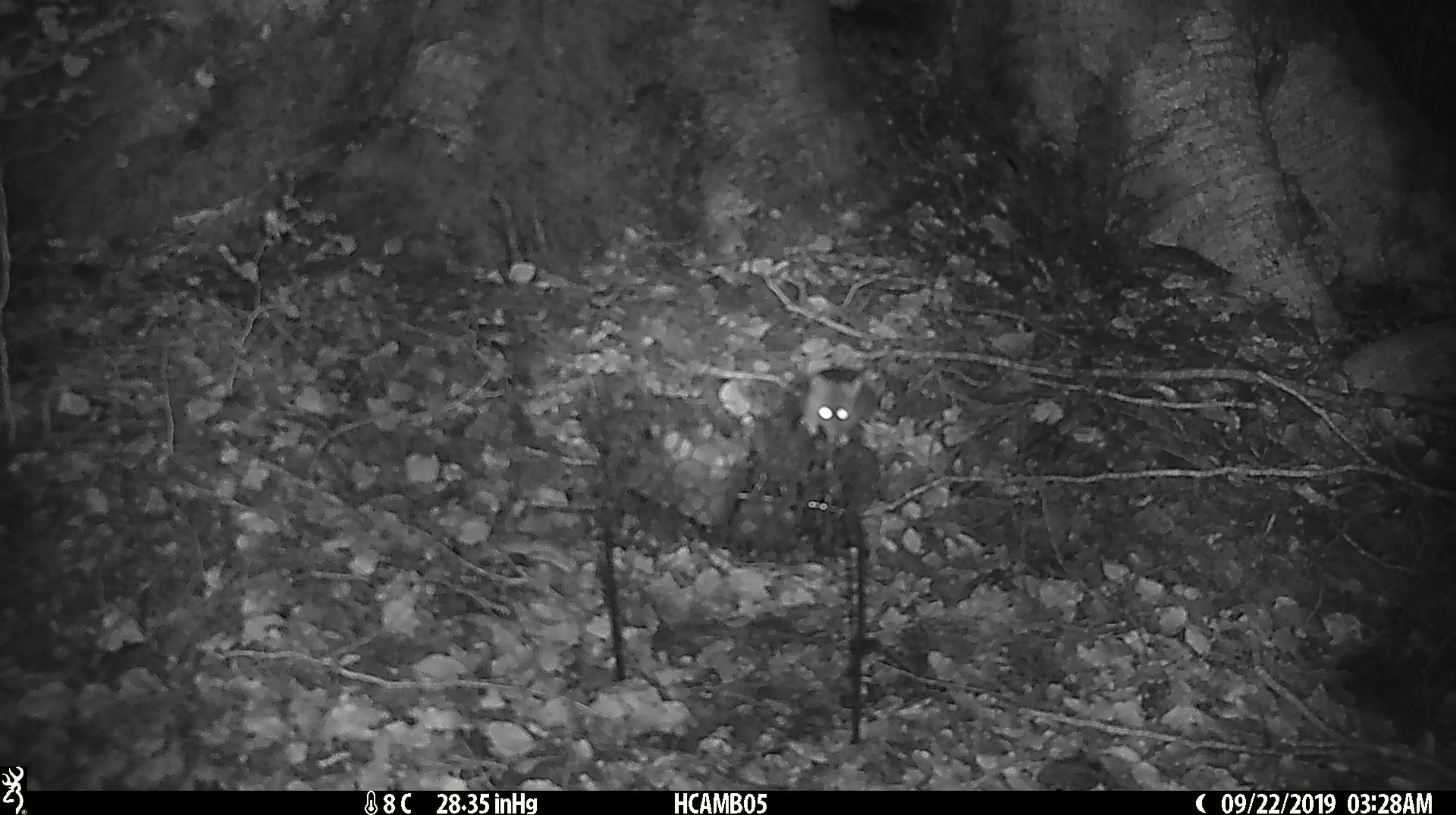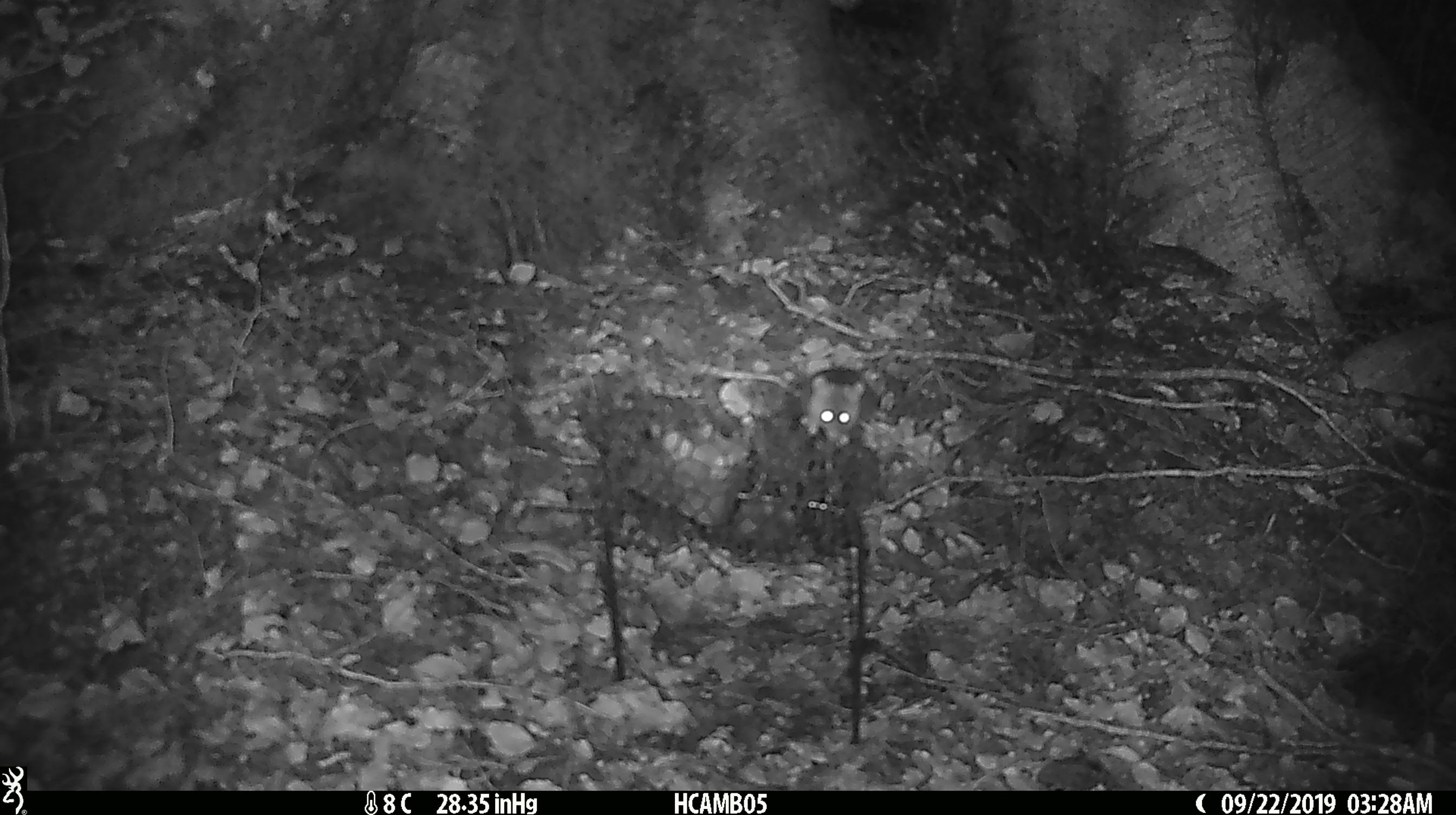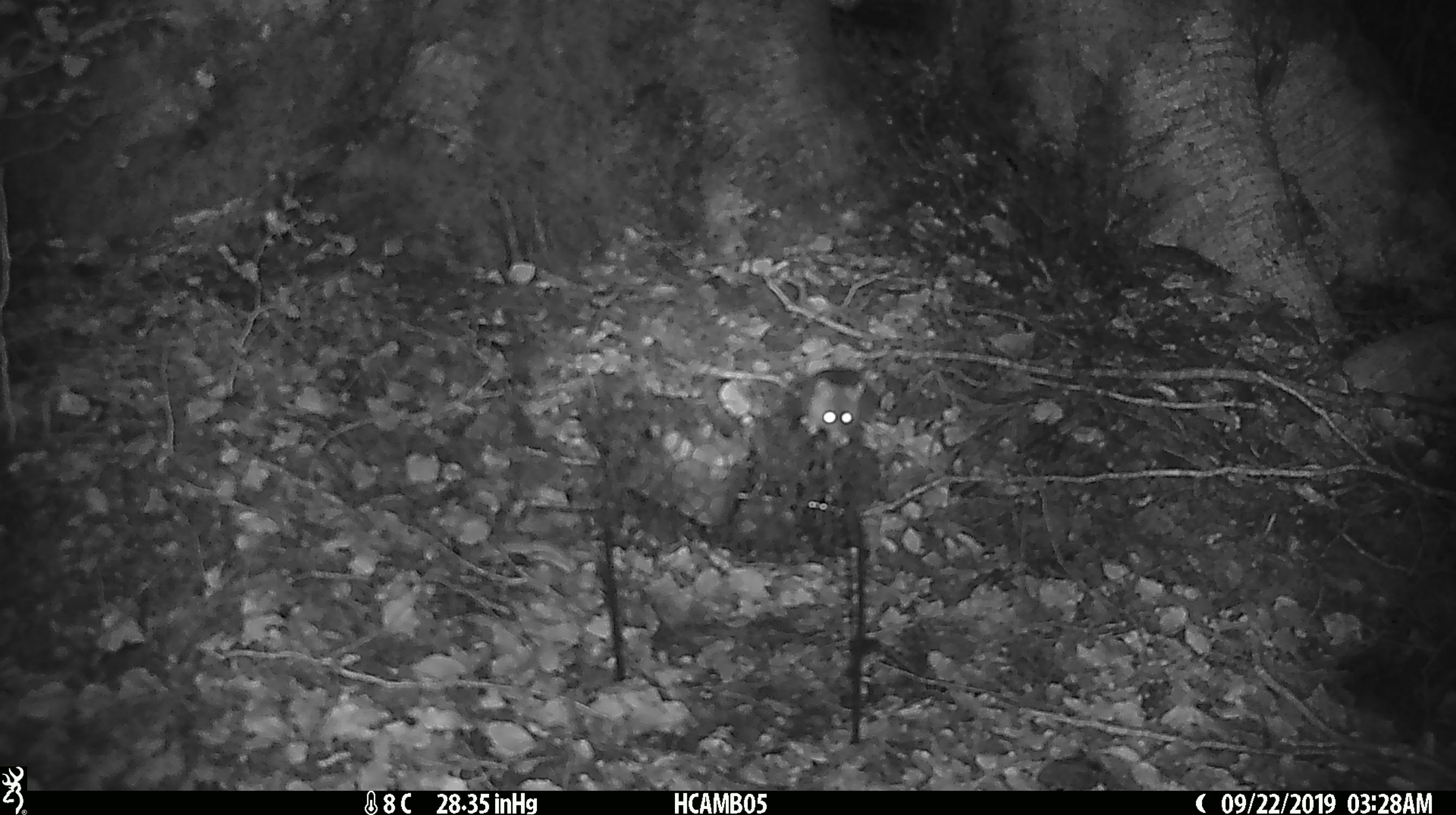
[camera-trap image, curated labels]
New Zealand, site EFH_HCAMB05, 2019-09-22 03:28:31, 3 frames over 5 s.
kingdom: Animalia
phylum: Chordata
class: Mammalia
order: Rodentia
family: Muridae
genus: Mus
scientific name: Mus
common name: mouse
Mouse (Mus).